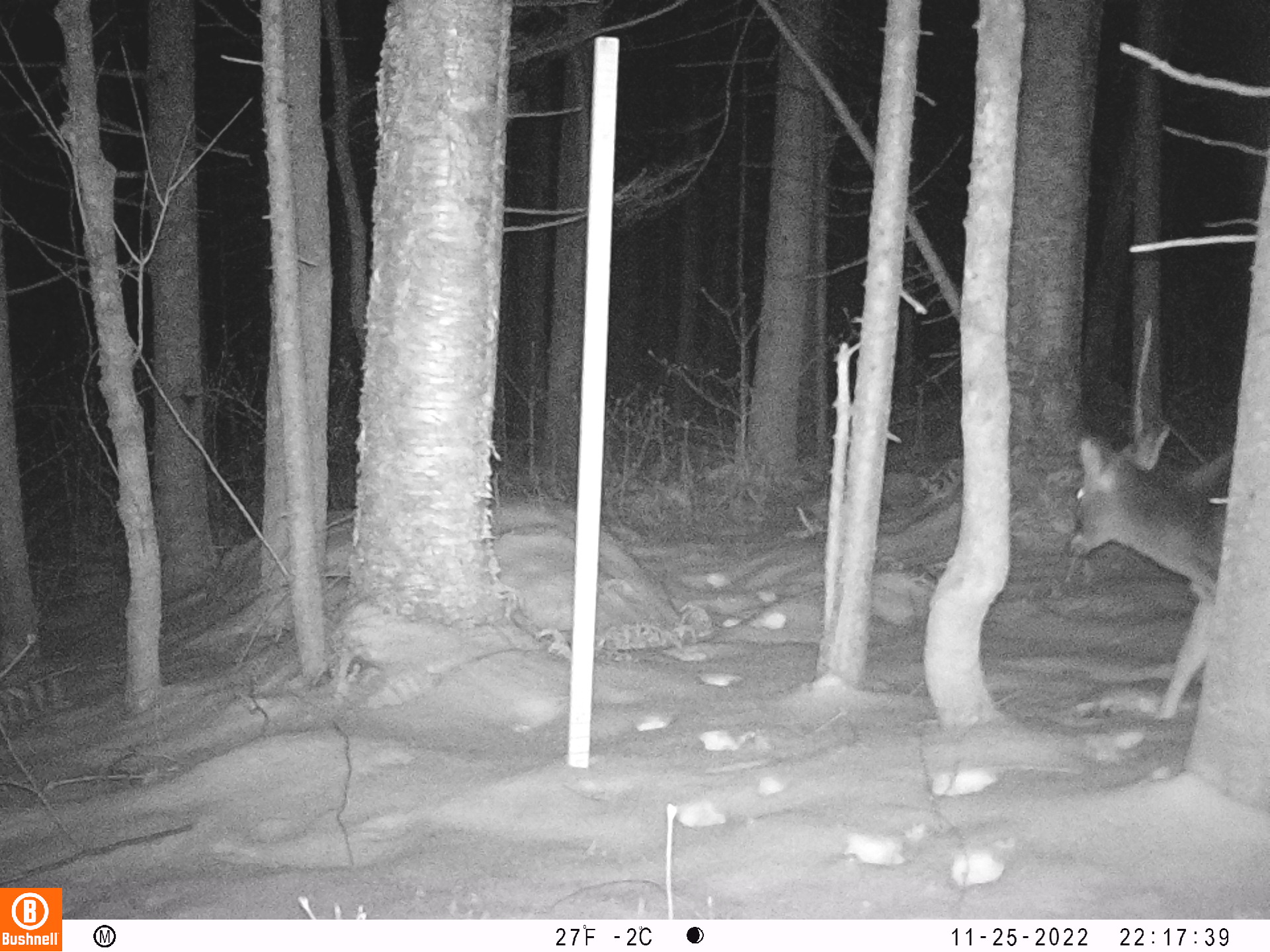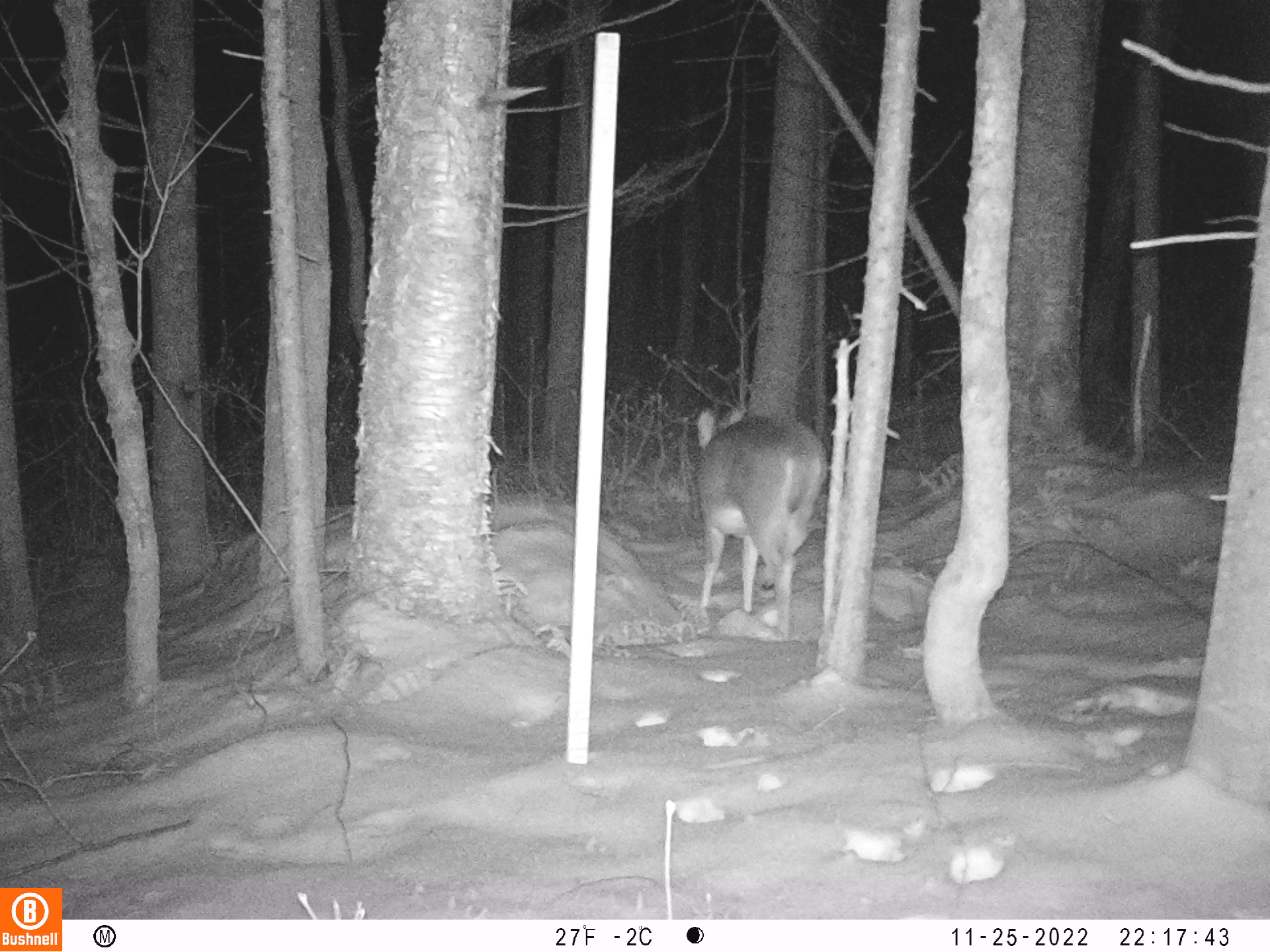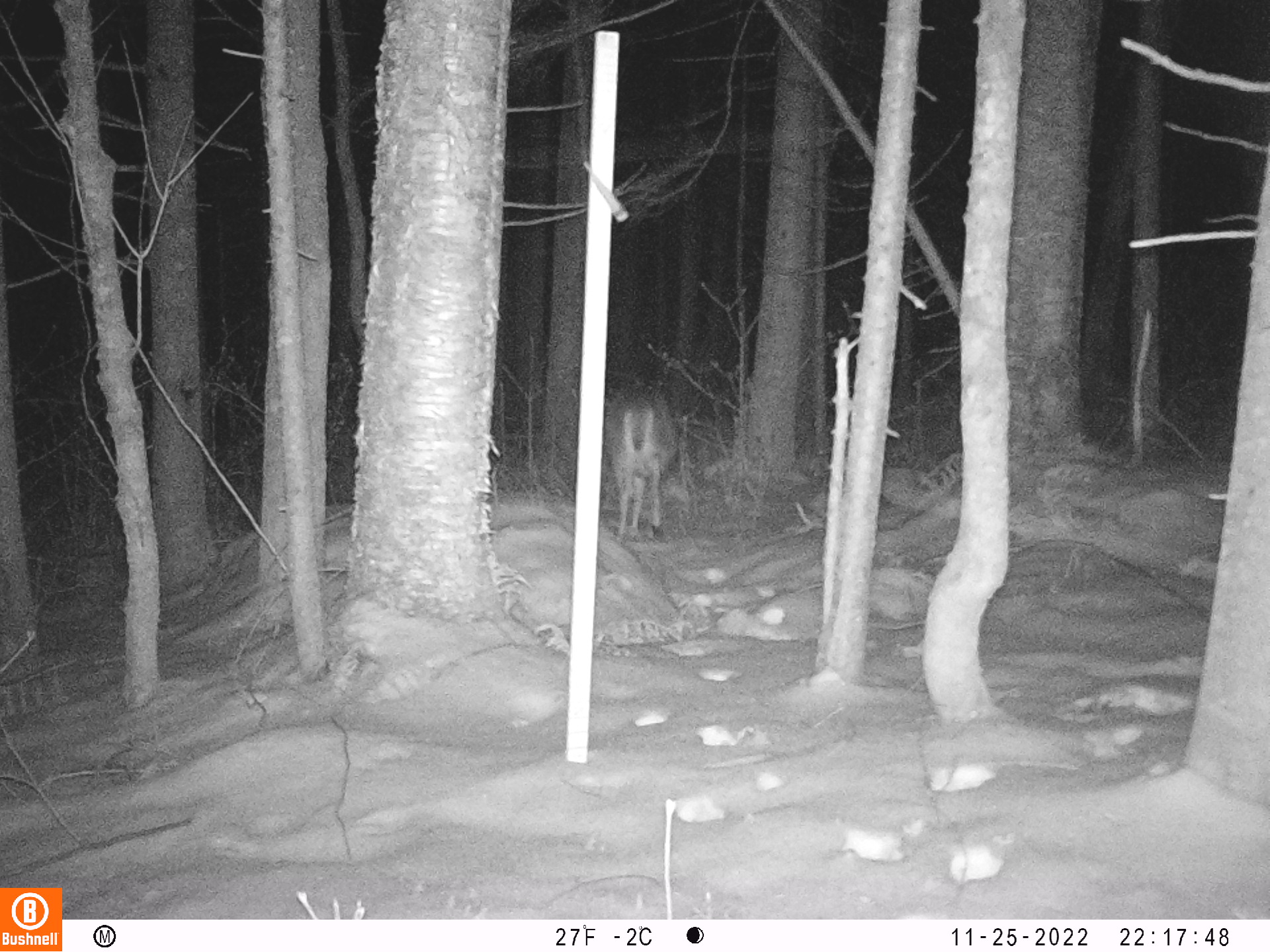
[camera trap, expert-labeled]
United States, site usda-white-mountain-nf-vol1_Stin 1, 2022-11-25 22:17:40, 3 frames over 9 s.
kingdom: Animalia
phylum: Chordata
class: Mammalia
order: Artiodactyla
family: Cervidae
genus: Odocoileus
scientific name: Odocoileus virginianus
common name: white-tailed deer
White-tailed deer (Odocoileus virginianus).